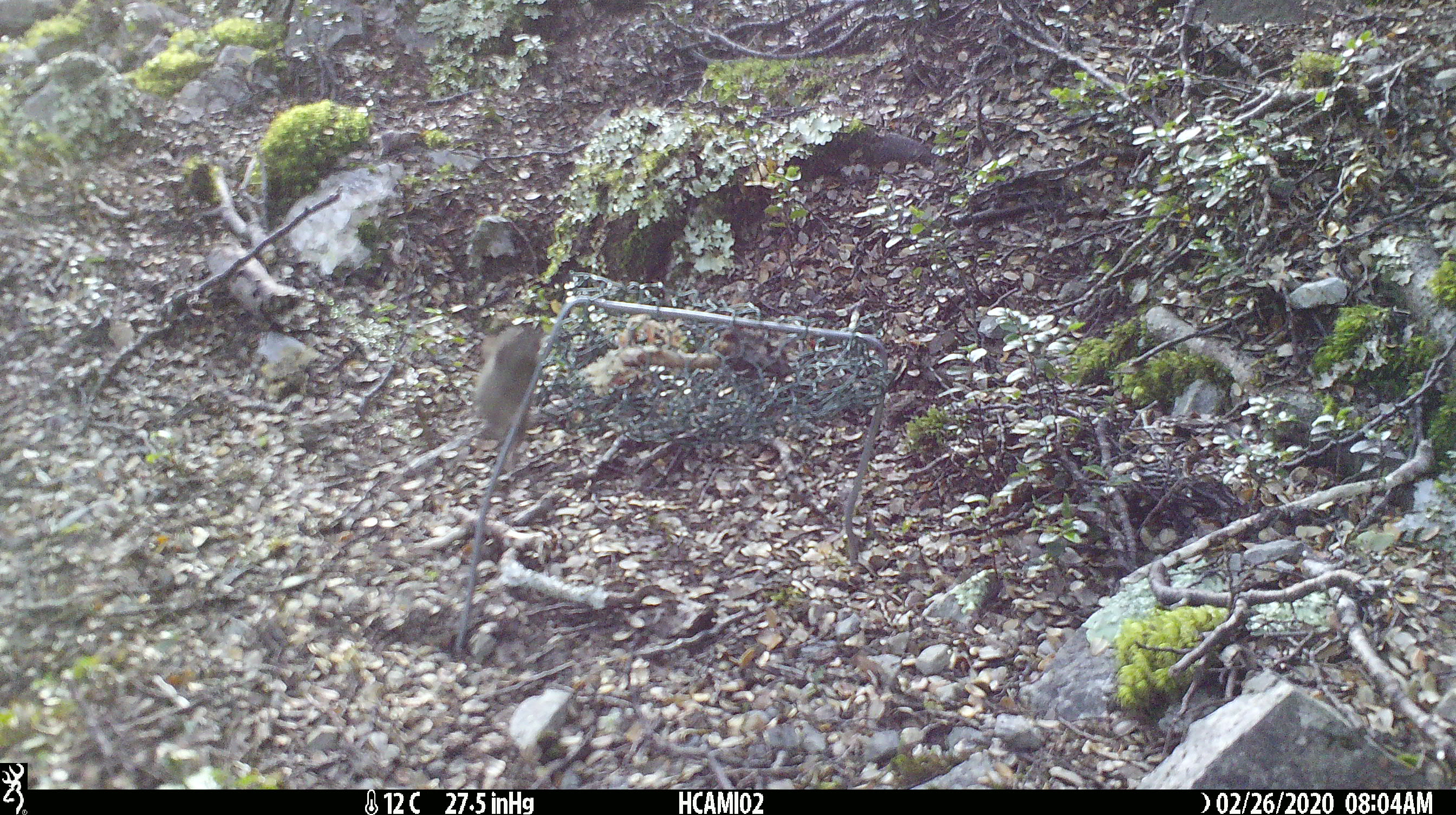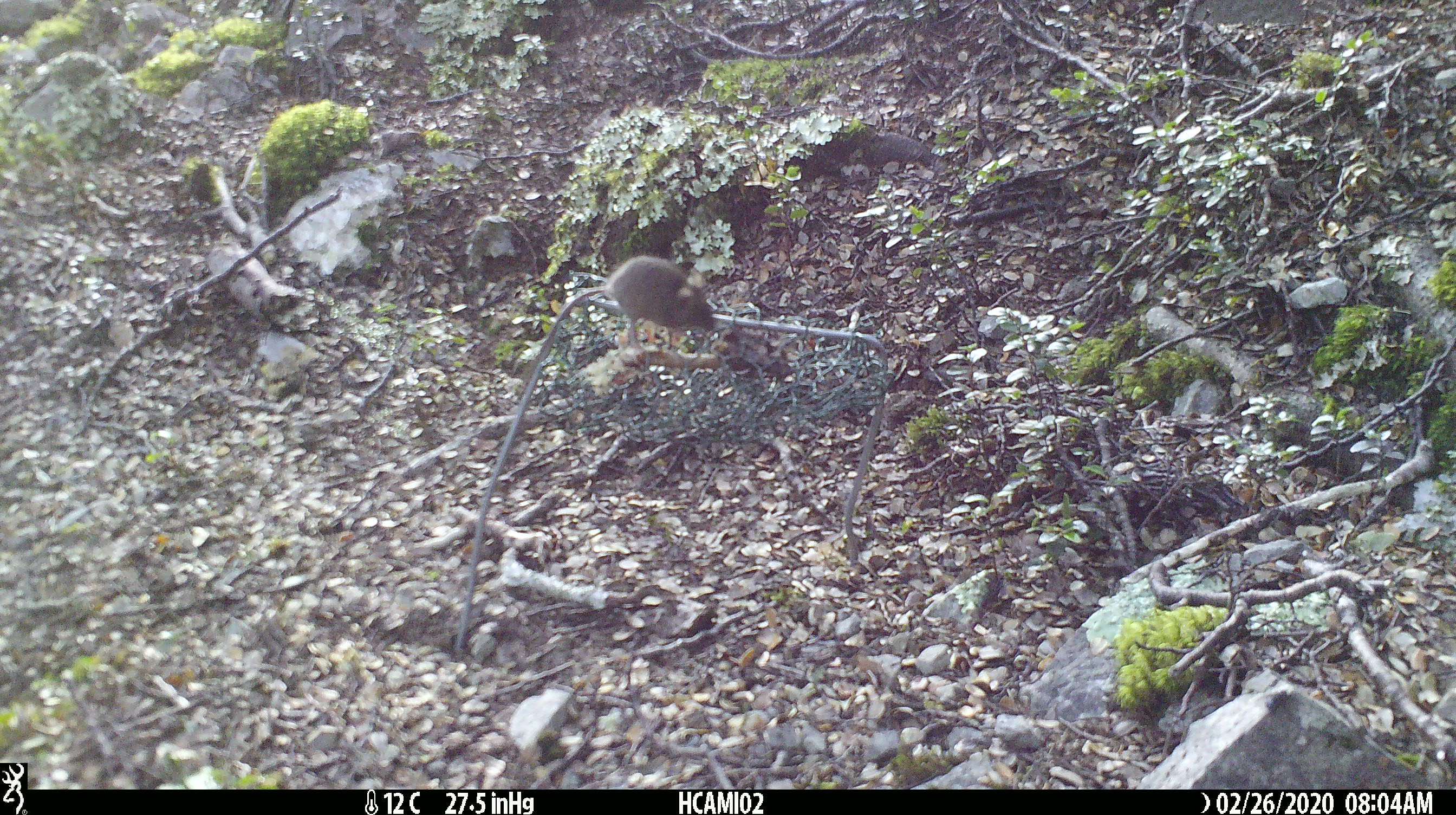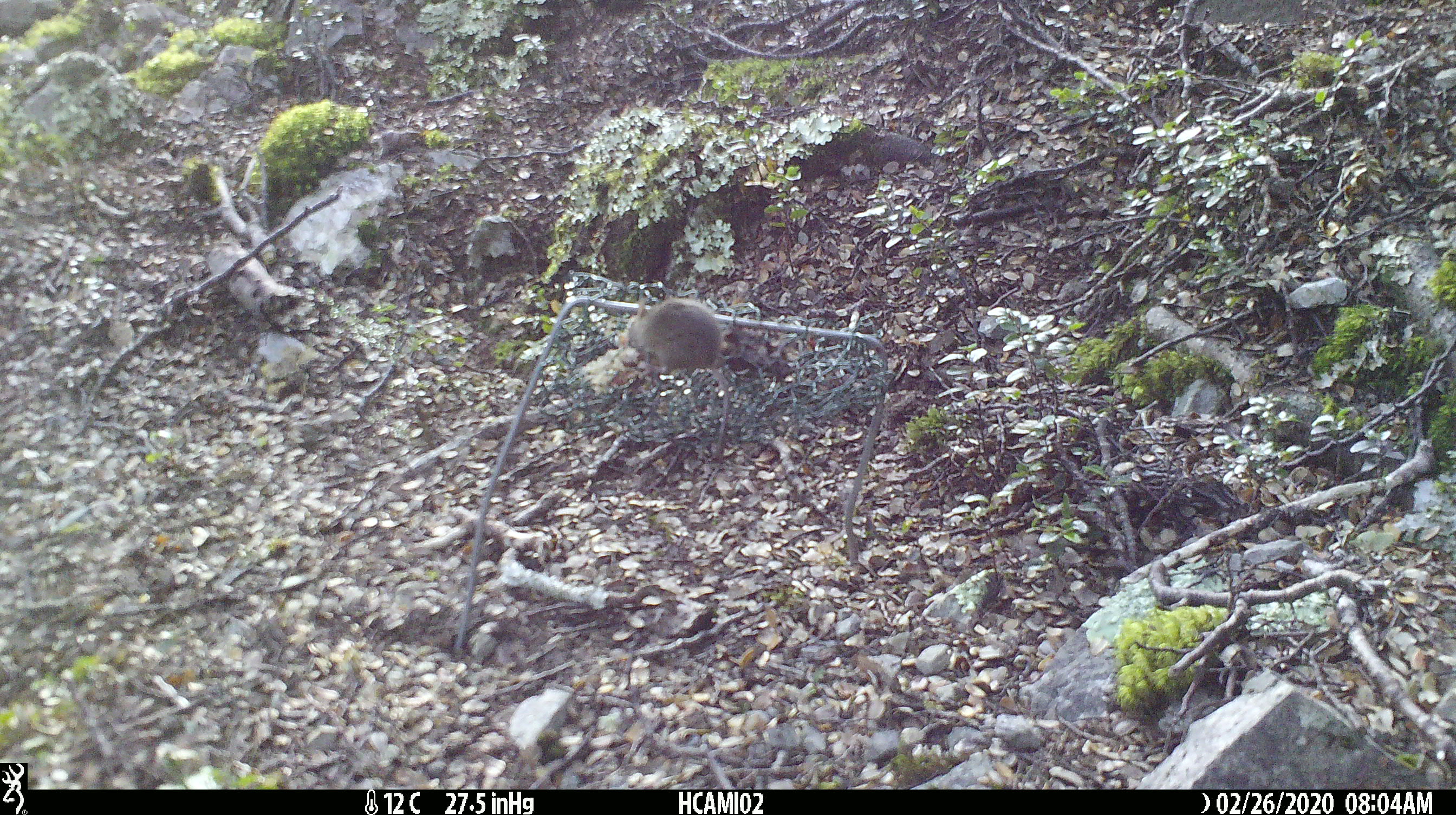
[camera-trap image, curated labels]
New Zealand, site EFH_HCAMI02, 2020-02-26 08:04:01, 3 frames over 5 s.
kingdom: Animalia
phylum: Chordata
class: Mammalia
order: Rodentia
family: Muridae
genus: Mus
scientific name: Mus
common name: mouse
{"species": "mouse (Mus)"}